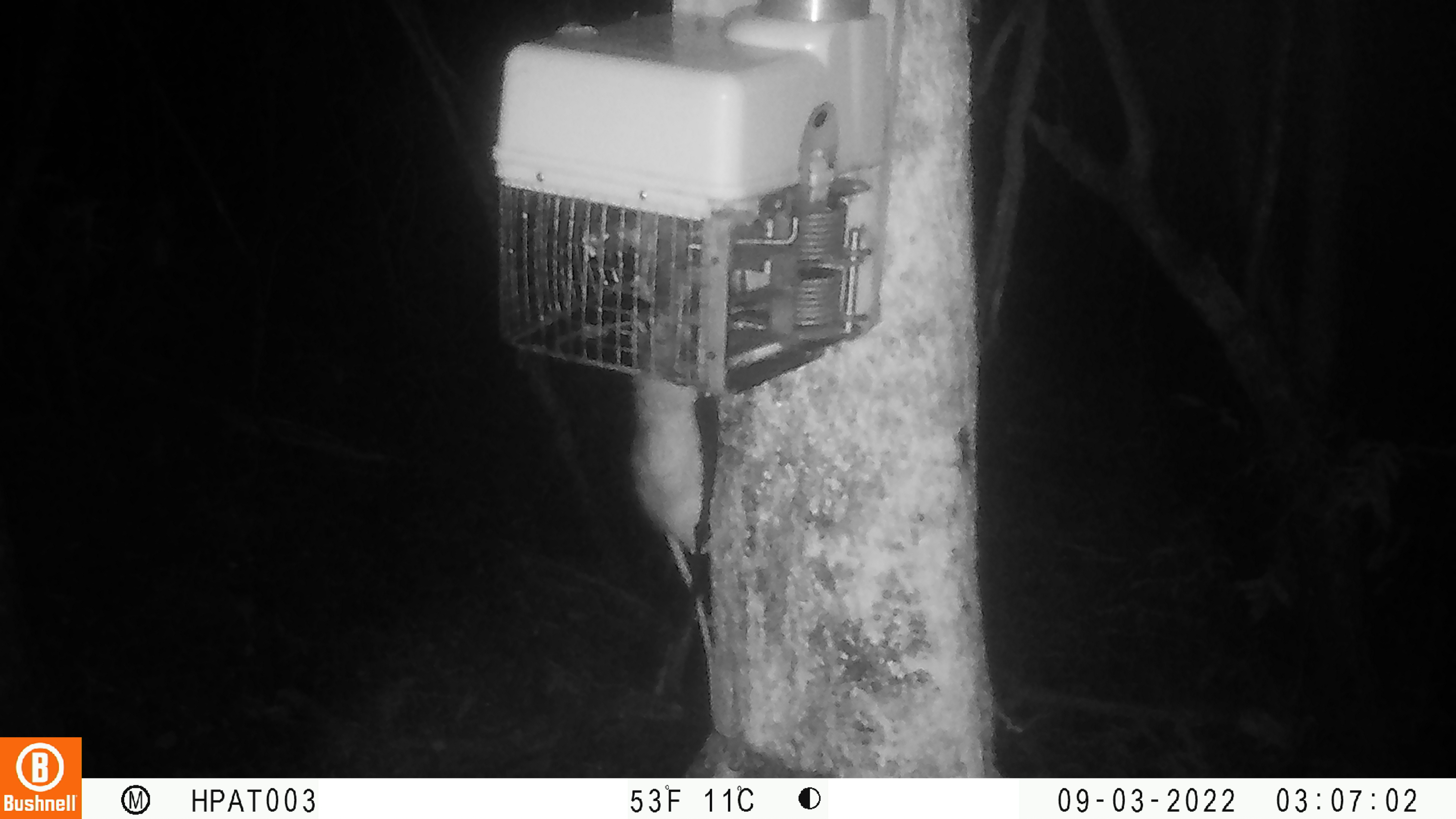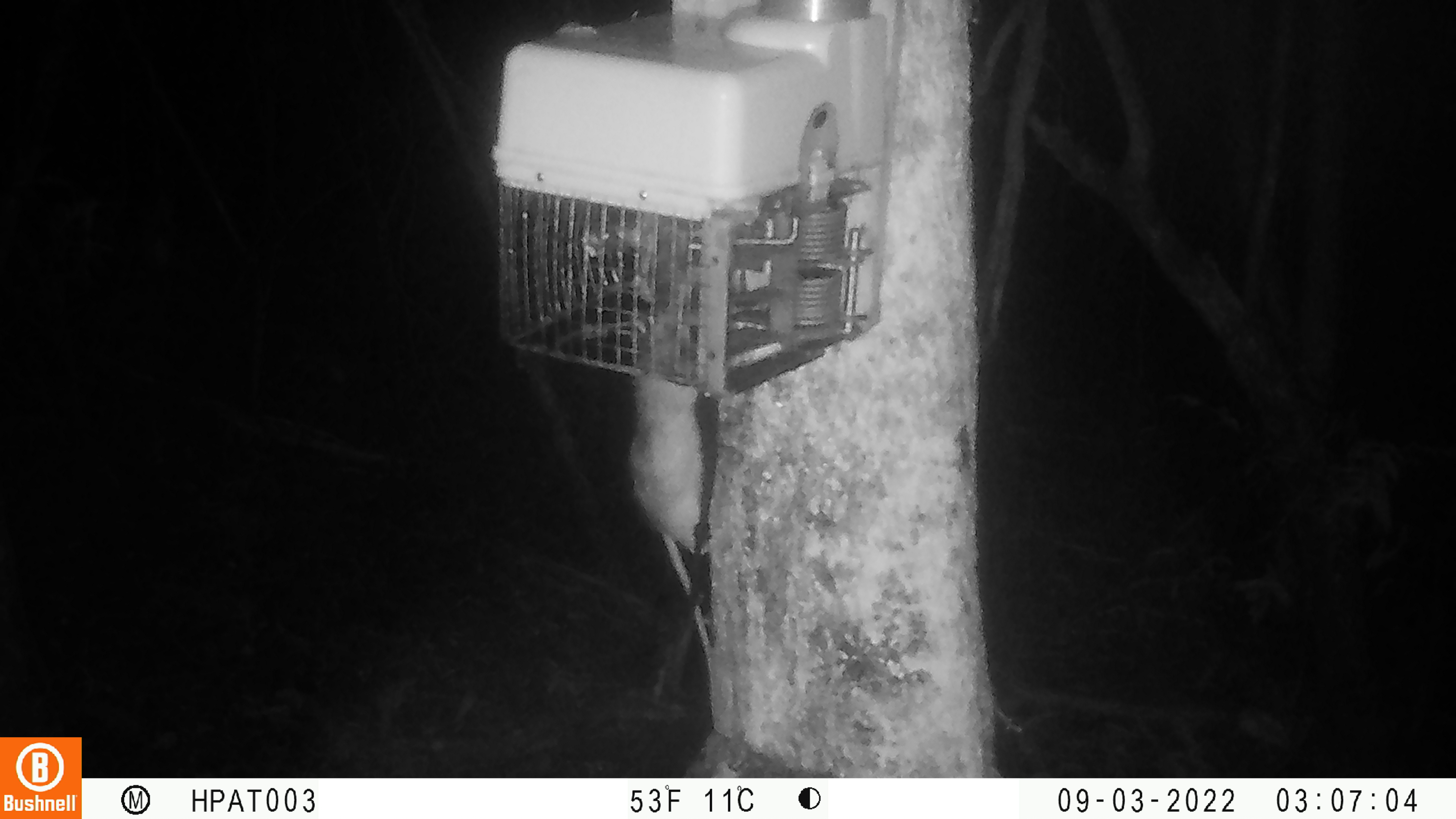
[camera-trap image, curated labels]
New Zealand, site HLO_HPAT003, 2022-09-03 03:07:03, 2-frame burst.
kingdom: Animalia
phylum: Chordata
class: Mammalia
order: Rodentia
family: Muridae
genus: Rattus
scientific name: Rattus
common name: rat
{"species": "rat (Rattus)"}